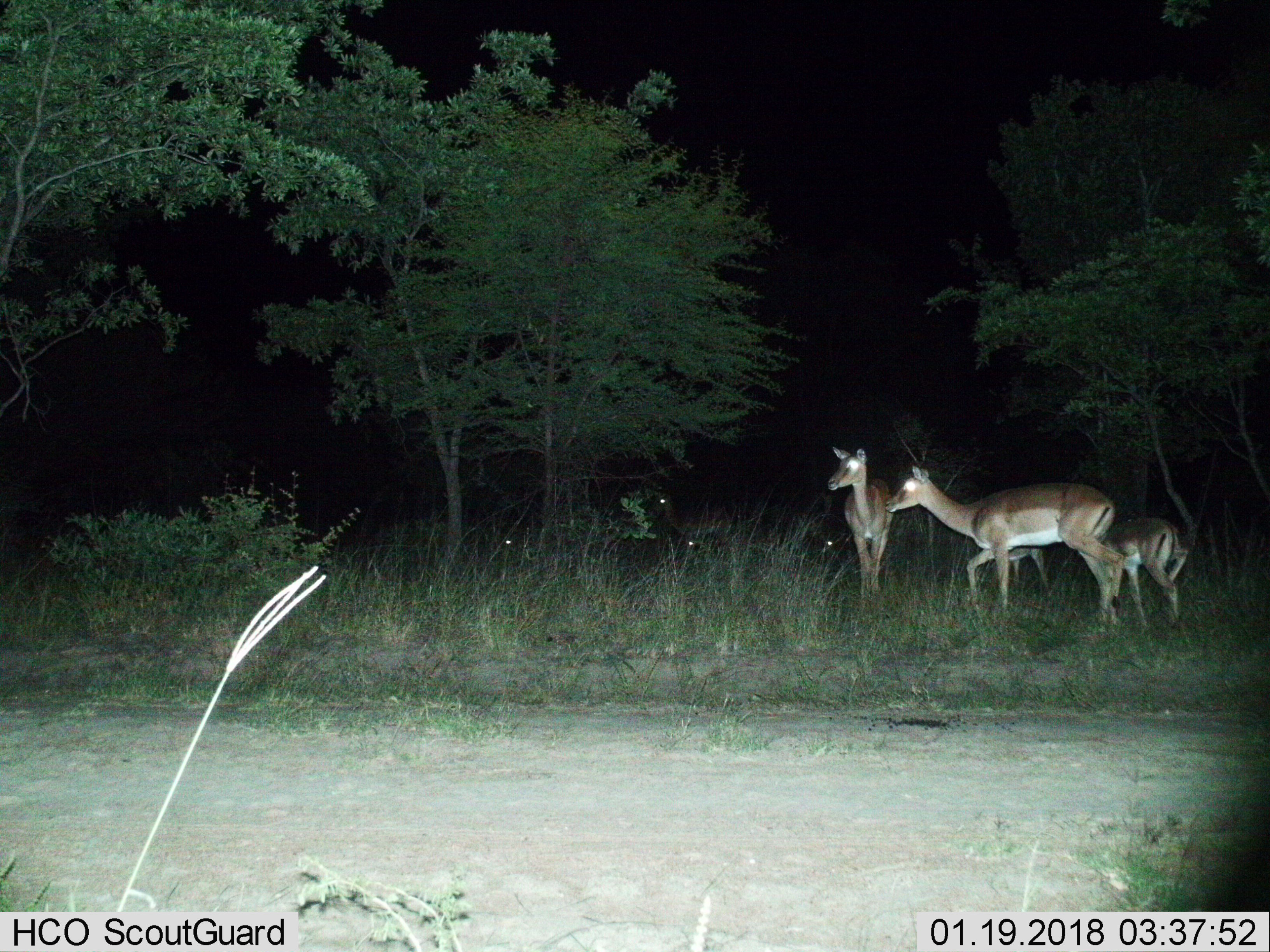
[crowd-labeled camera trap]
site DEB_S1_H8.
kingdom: Animalia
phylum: Chordata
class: Mammalia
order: Artiodactyla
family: Bovidae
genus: Aepyceros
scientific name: Aepyceros melampus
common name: impala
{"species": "impala (Aepyceros melampus)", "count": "7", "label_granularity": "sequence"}